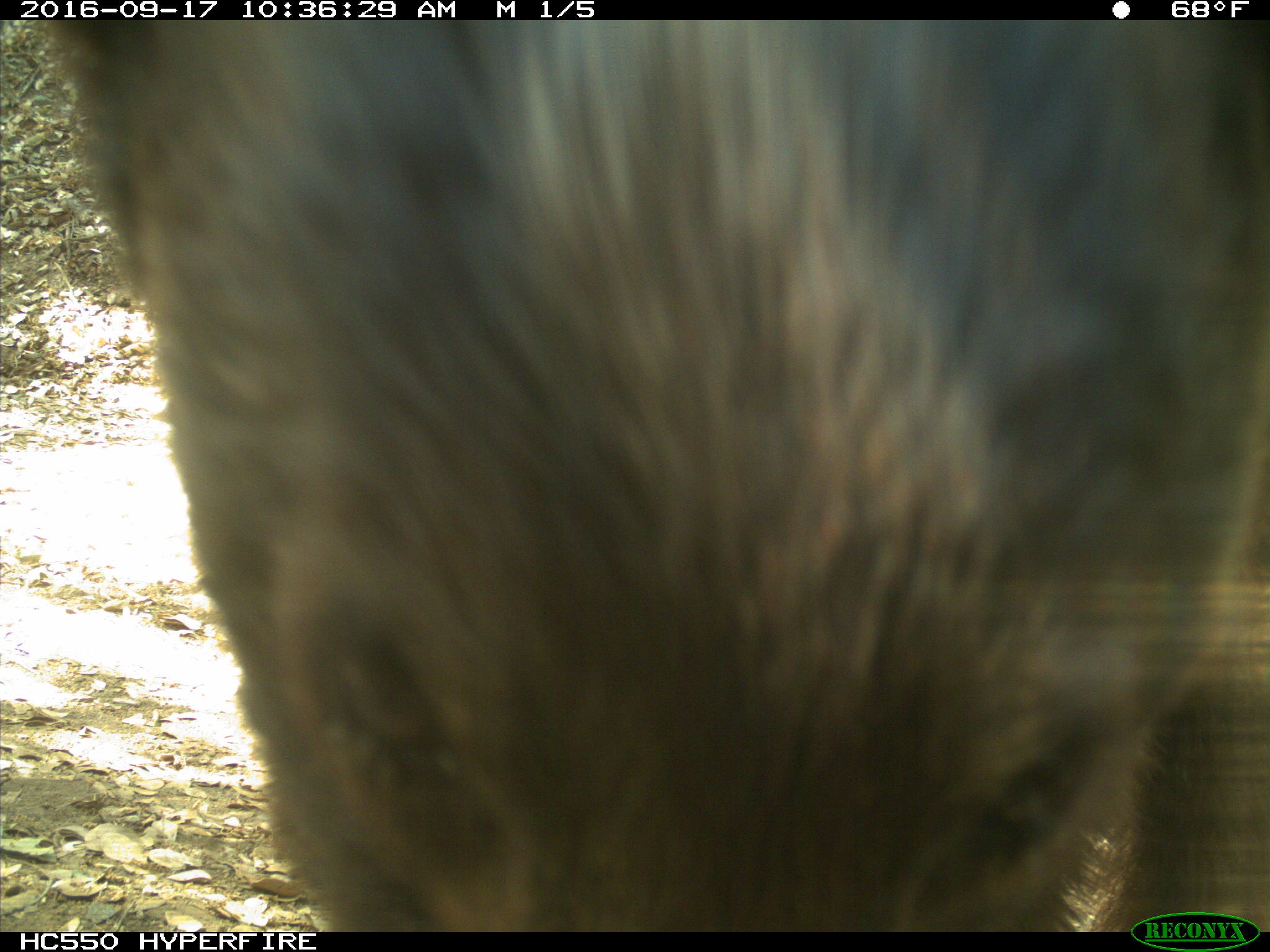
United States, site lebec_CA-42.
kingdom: Animalia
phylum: Chordata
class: Mammalia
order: Carnivora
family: Ursidae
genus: Ursus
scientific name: Ursus americanus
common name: american black bear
Ursus americanus (american black bear).